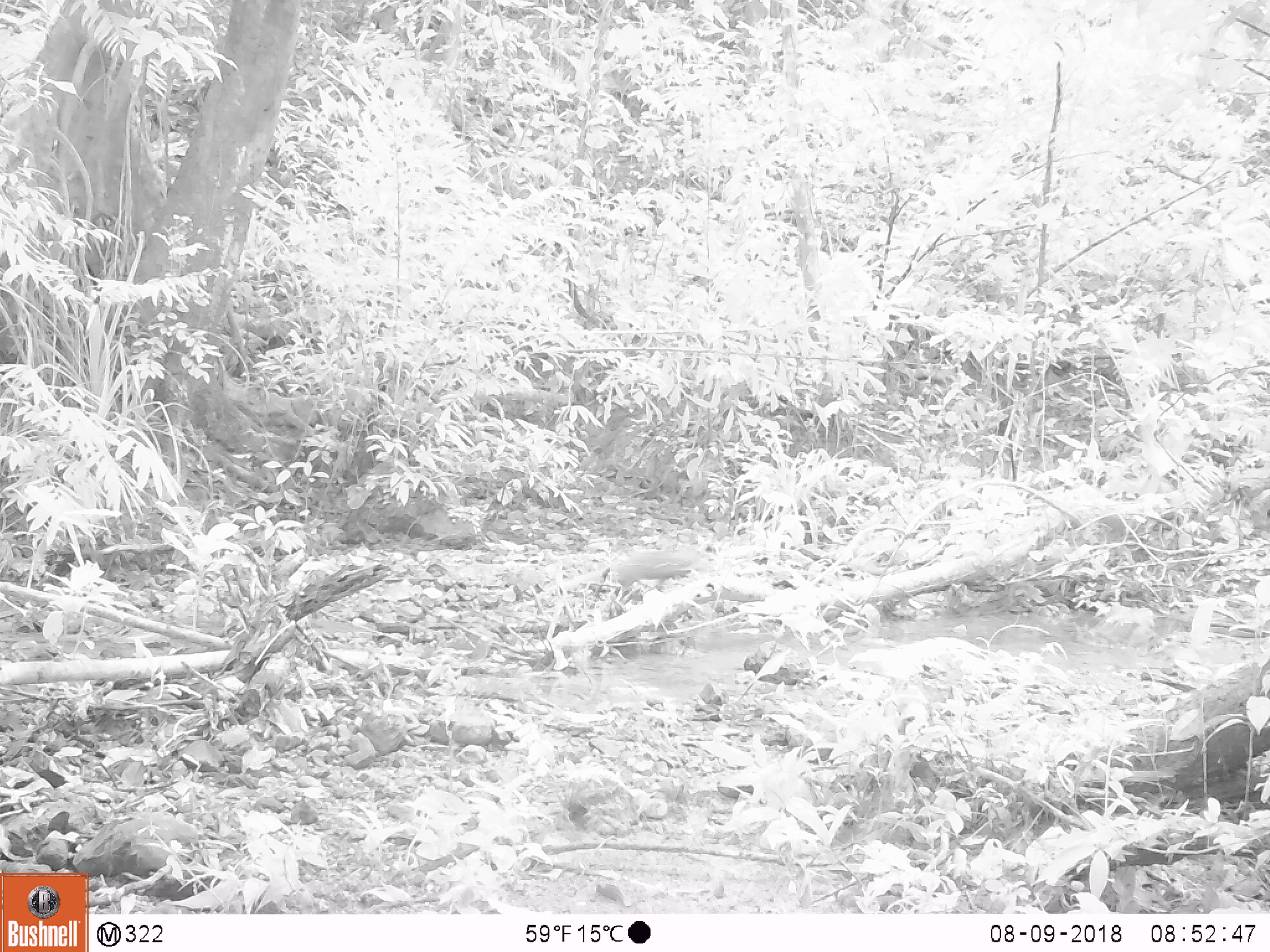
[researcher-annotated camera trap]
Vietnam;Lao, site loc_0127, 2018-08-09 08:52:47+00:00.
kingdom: Animalia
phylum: Chordata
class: Mammalia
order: Carnivora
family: Herpestidae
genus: Urva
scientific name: Urva urva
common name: crab-eating mongoose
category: crab eating mongoose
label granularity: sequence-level